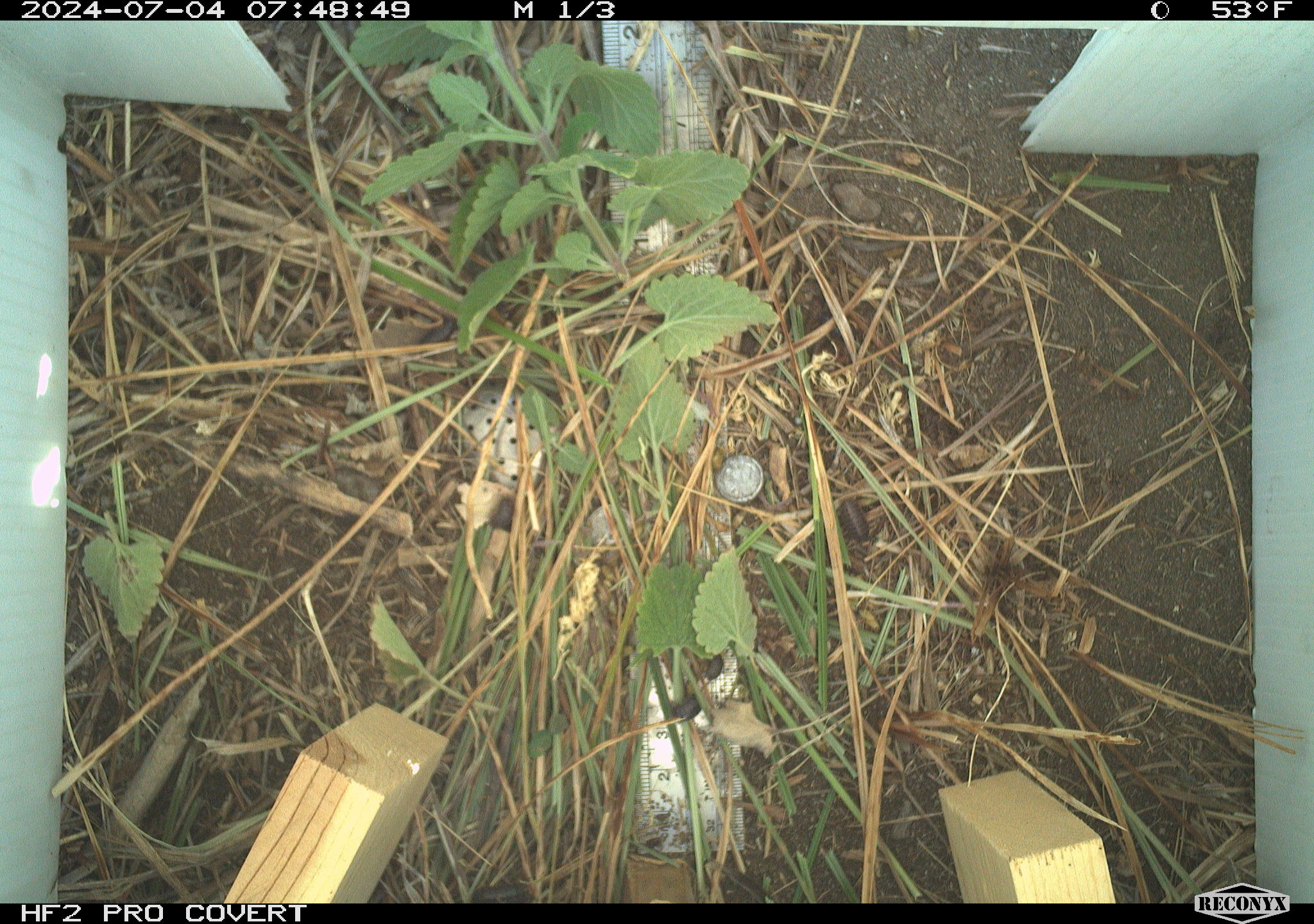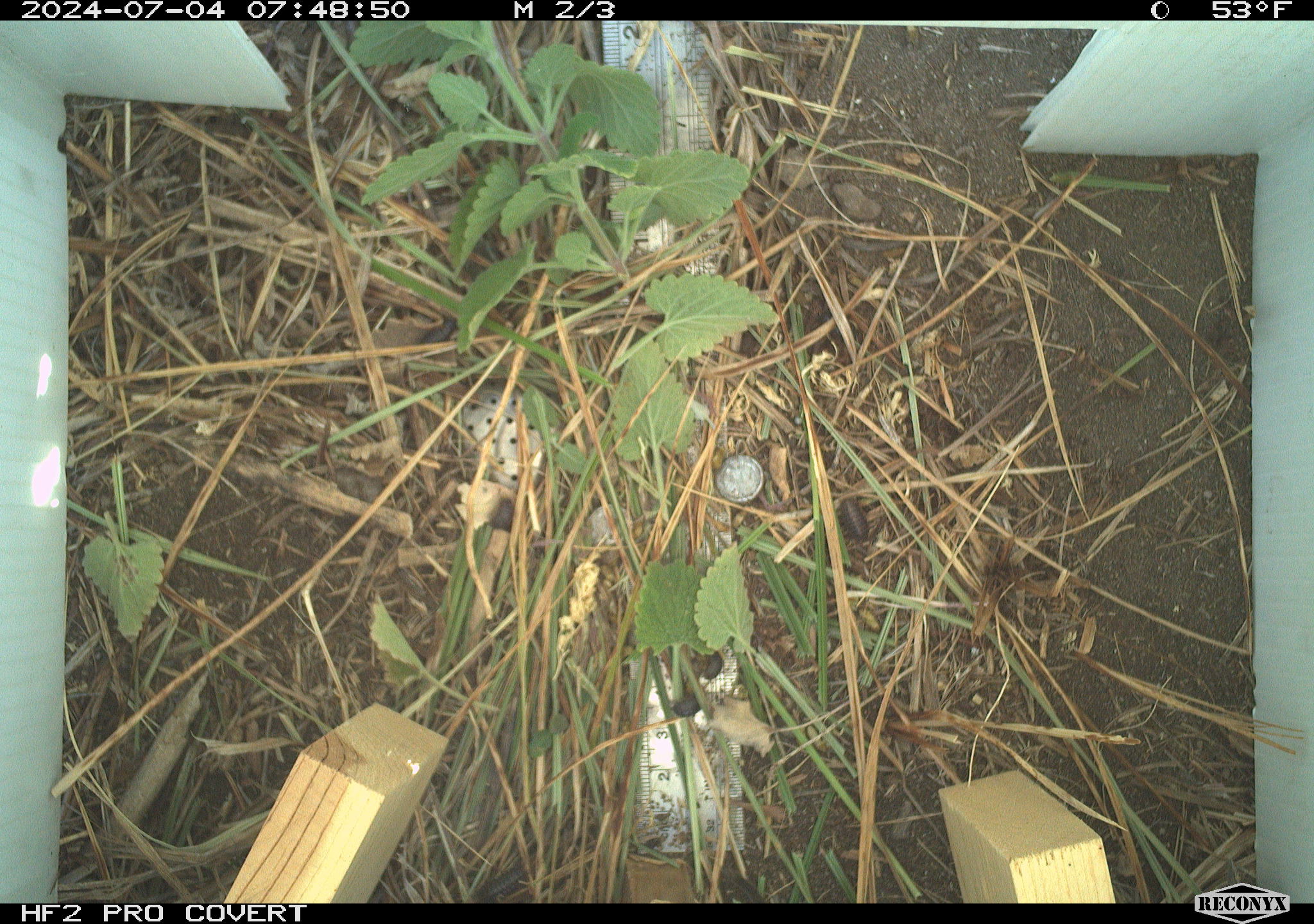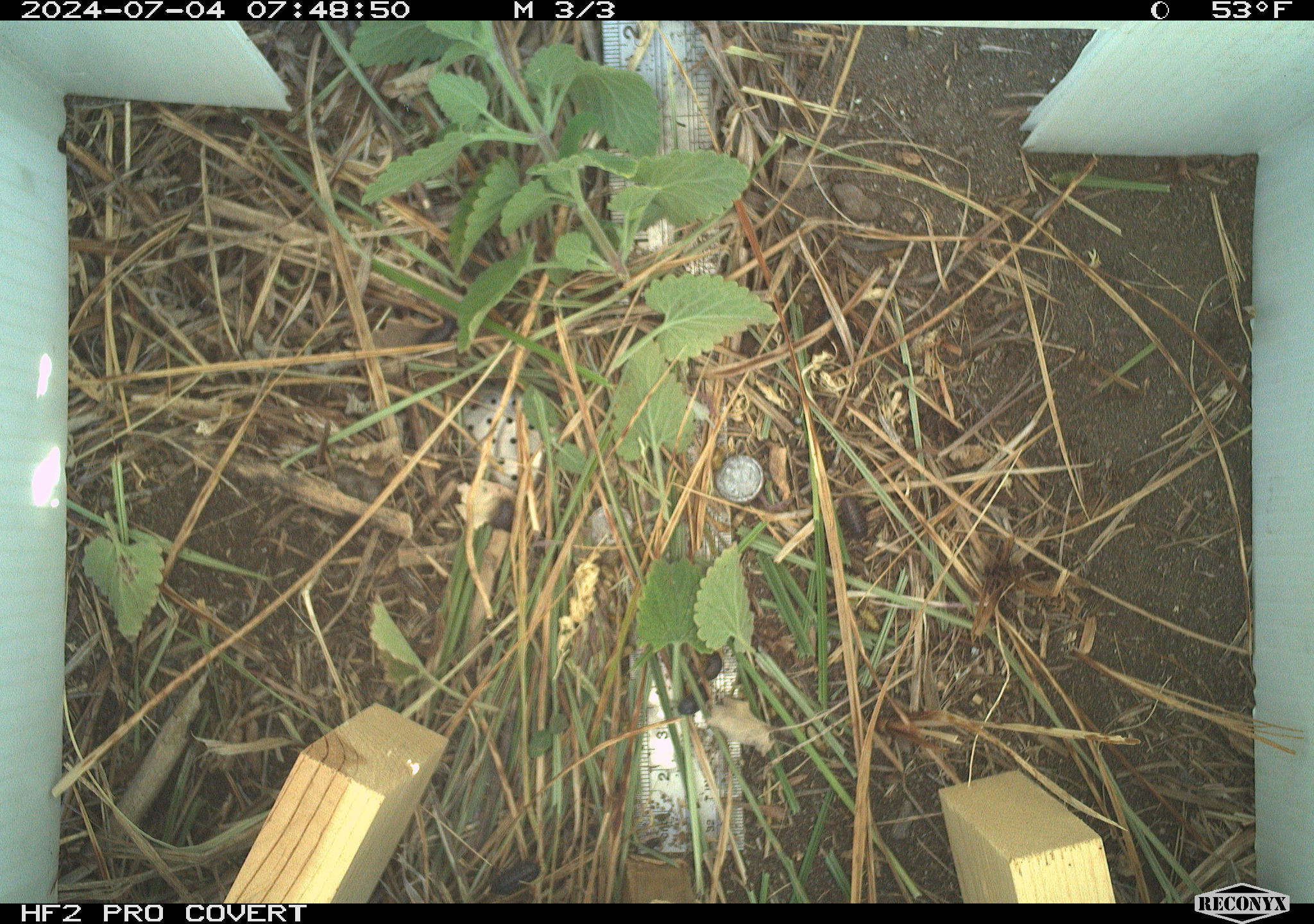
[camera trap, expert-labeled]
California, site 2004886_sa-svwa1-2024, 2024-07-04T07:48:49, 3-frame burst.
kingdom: Animalia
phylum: Arthropoda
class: Malacostraca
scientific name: Malacostraca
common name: amphipods, crabs, isopods, krill, lobsters and shrimps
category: malacostracan